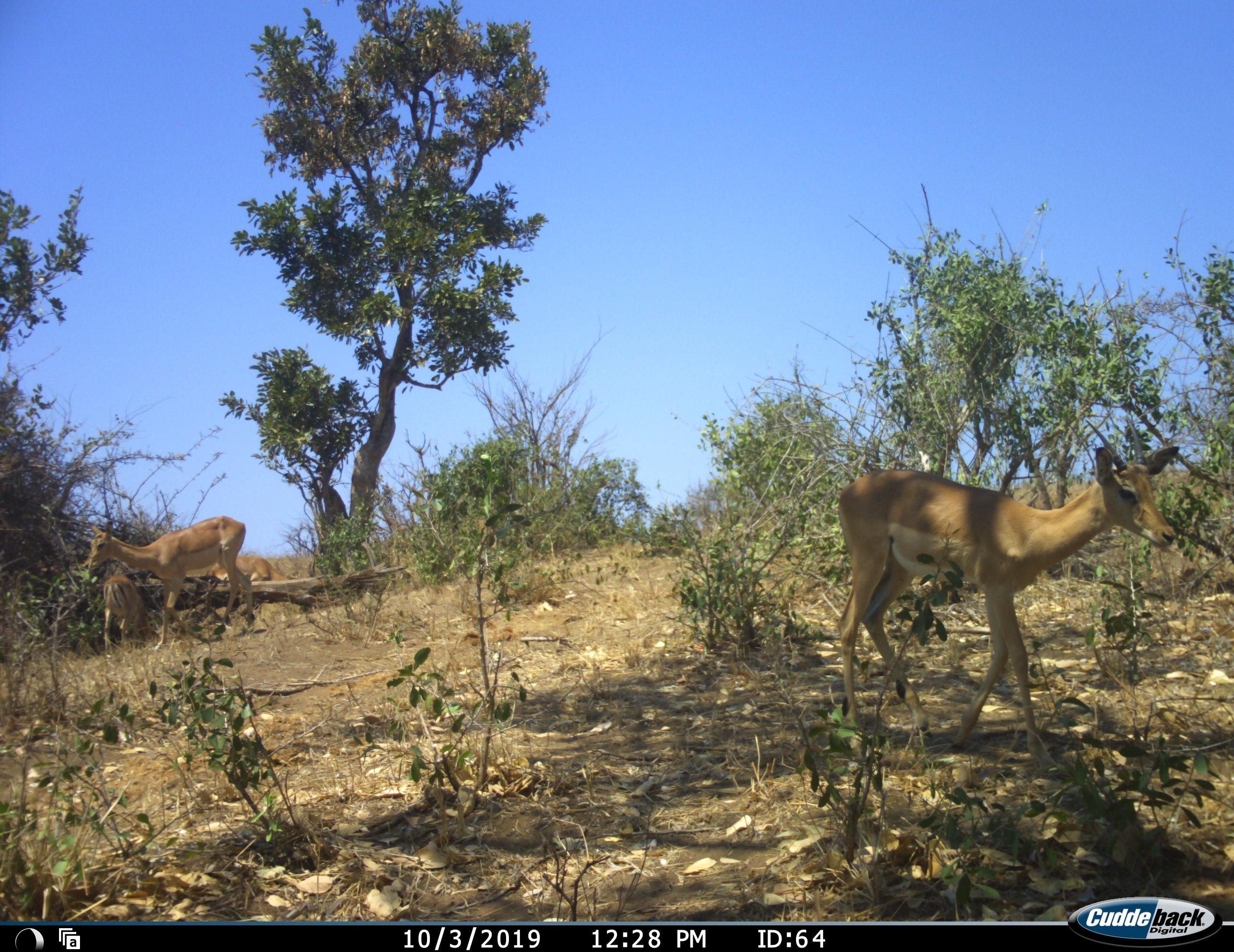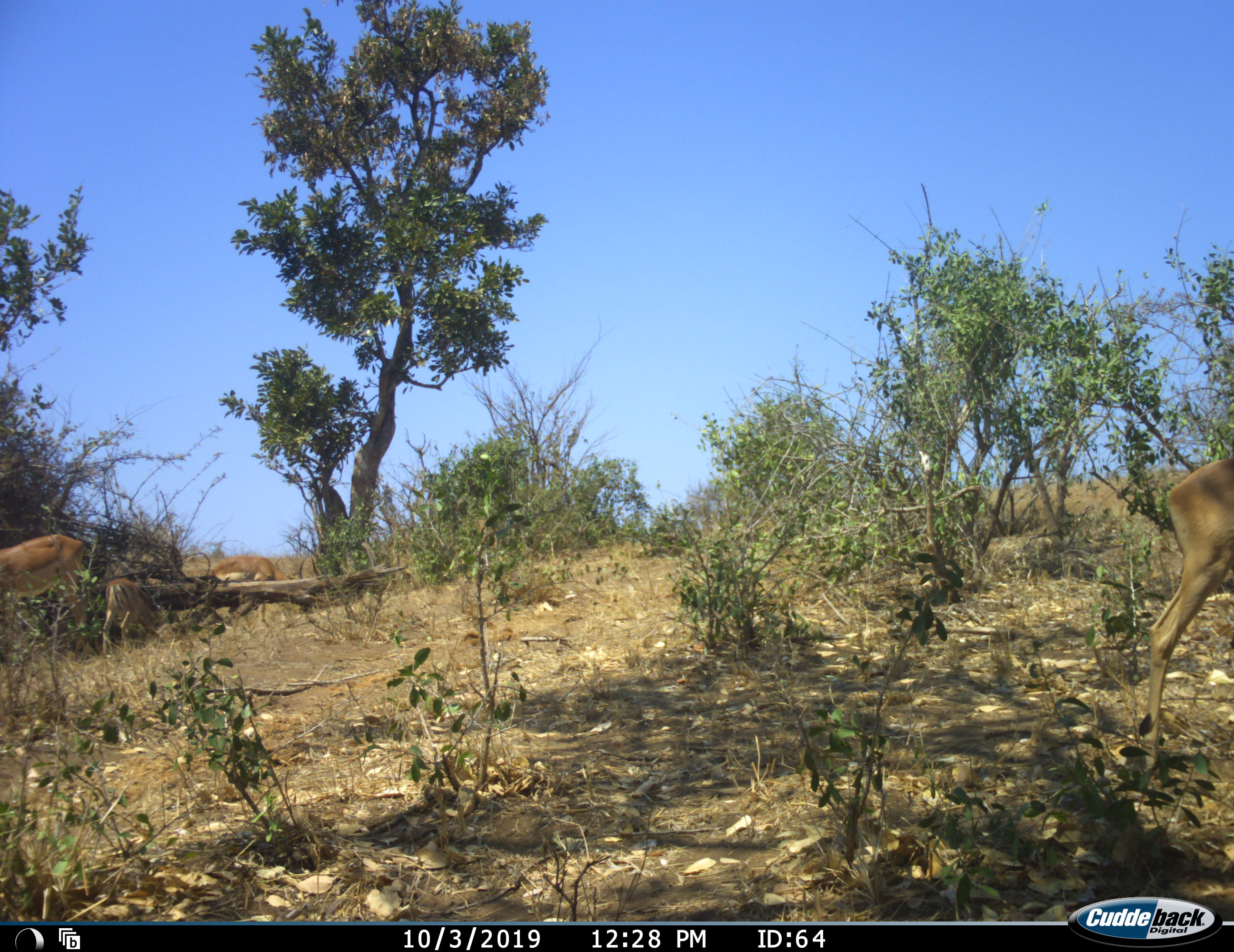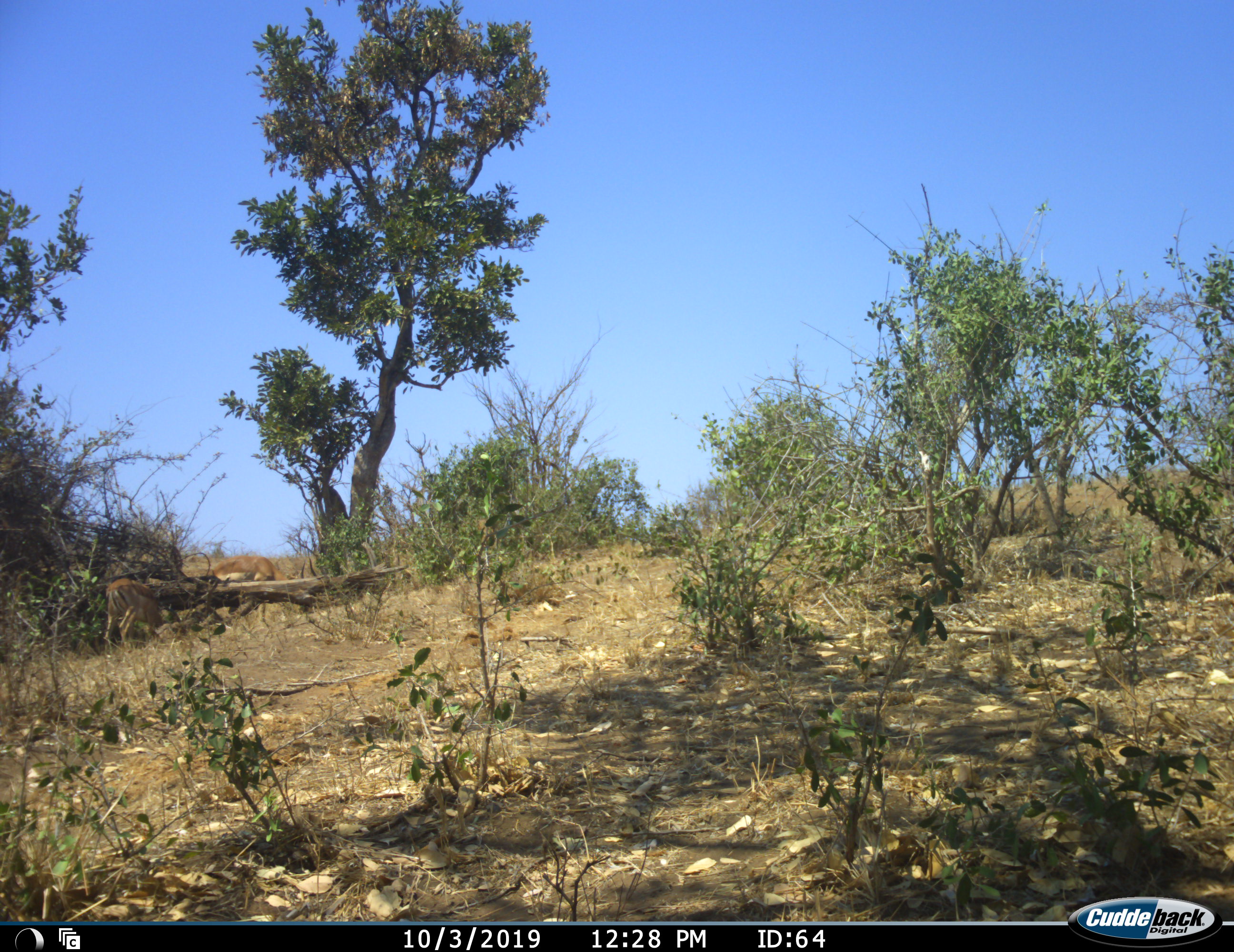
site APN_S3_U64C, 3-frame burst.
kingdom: Animalia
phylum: Chordata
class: Mammalia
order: Artiodactyla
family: Bovidae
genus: Aepyceros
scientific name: Aepyceros melampus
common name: impala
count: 4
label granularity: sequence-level